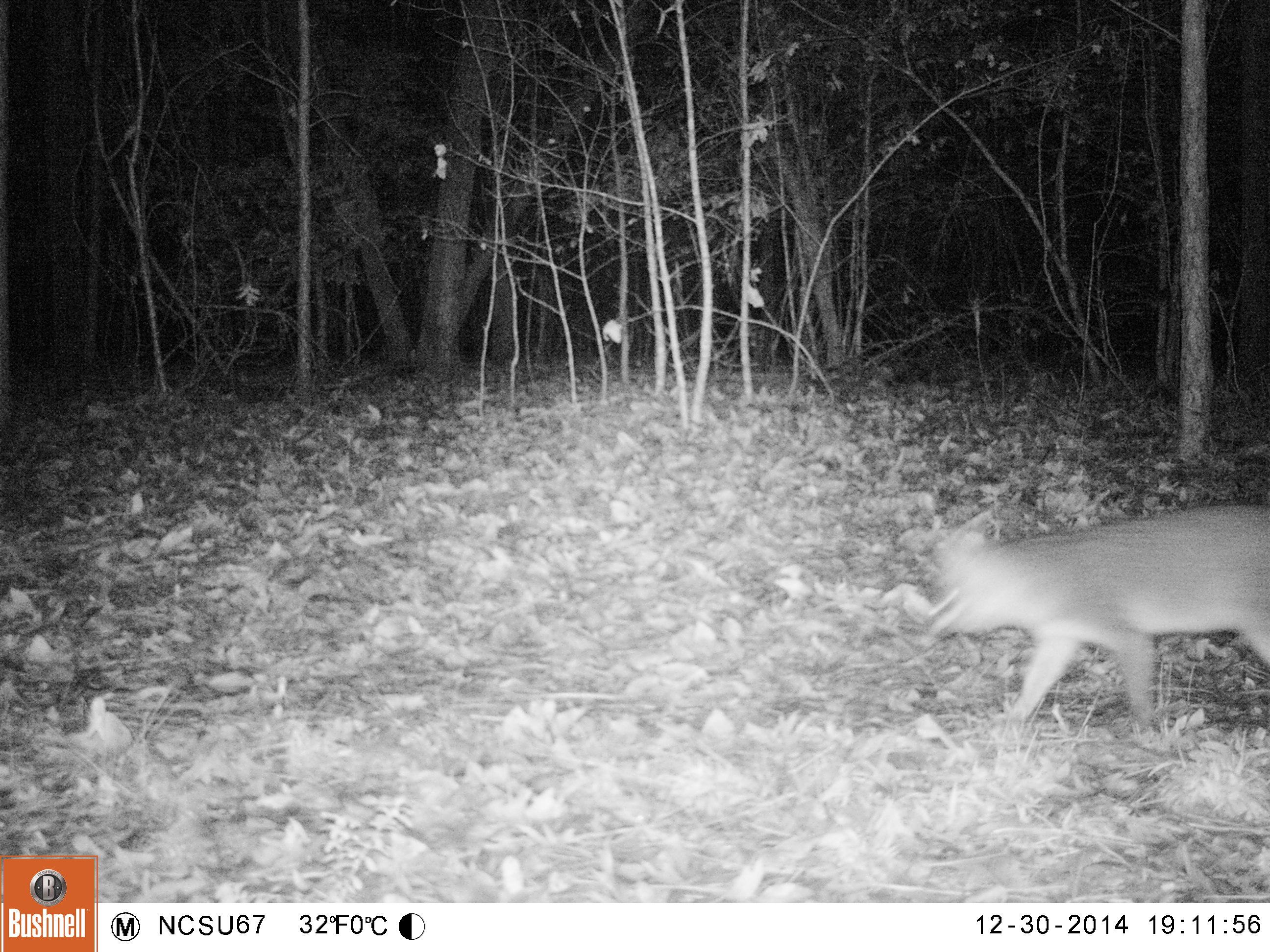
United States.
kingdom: Animalia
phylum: Chordata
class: Mammalia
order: Carnivora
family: Canidae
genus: Urocyon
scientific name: Urocyon cinereoargenteus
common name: gray fox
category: Grey Fox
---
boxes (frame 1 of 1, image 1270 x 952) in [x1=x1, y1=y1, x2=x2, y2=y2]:
Grey Fox: [x1=914, y1=507, x2=1270, y2=764]